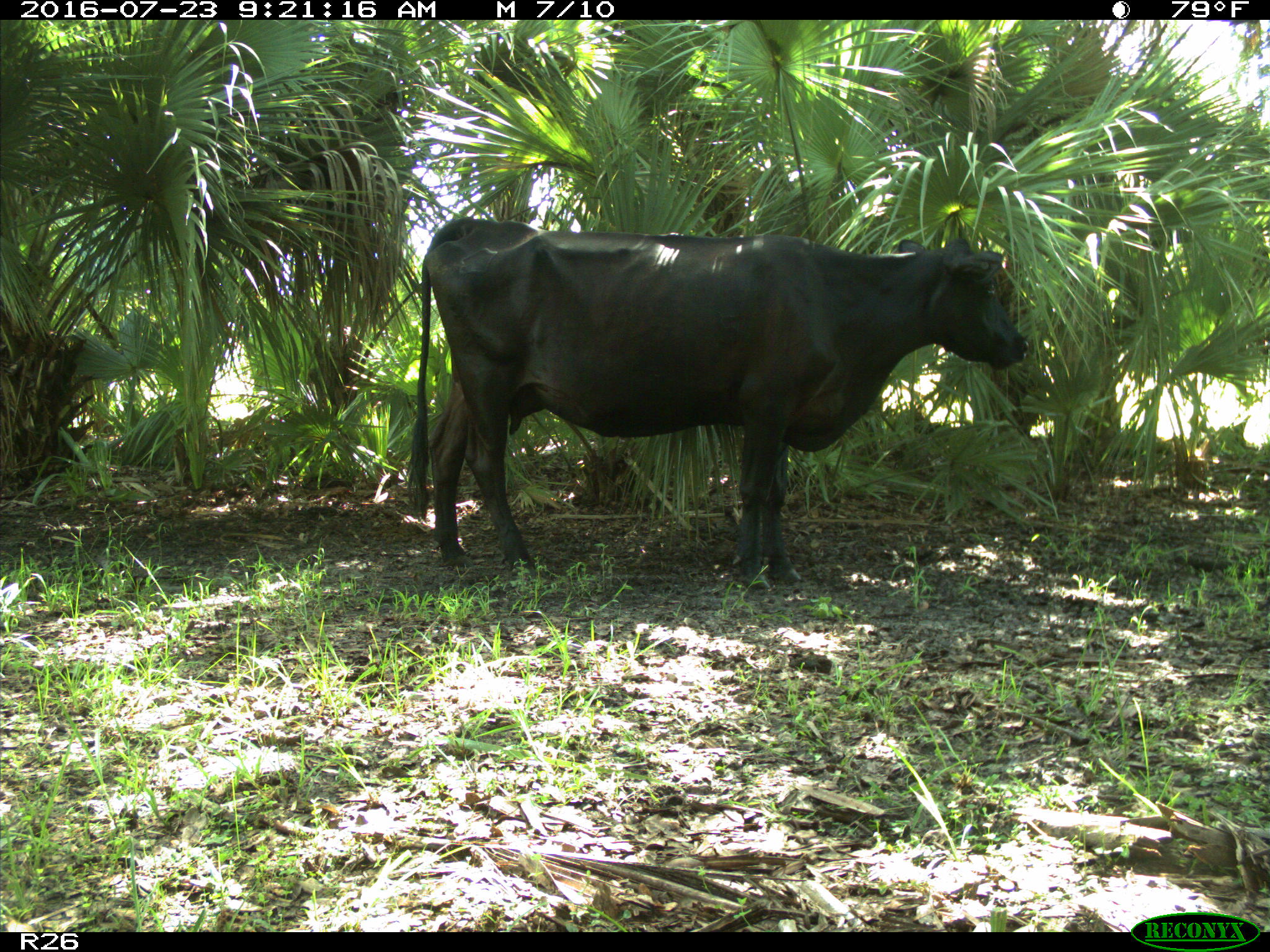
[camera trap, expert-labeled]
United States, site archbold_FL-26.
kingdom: Animalia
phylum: Chordata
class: Mammalia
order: Artiodactyla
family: Bovidae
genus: Bos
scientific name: Bos taurus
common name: domestic cow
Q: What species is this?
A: Bos taurus (domestic cow).